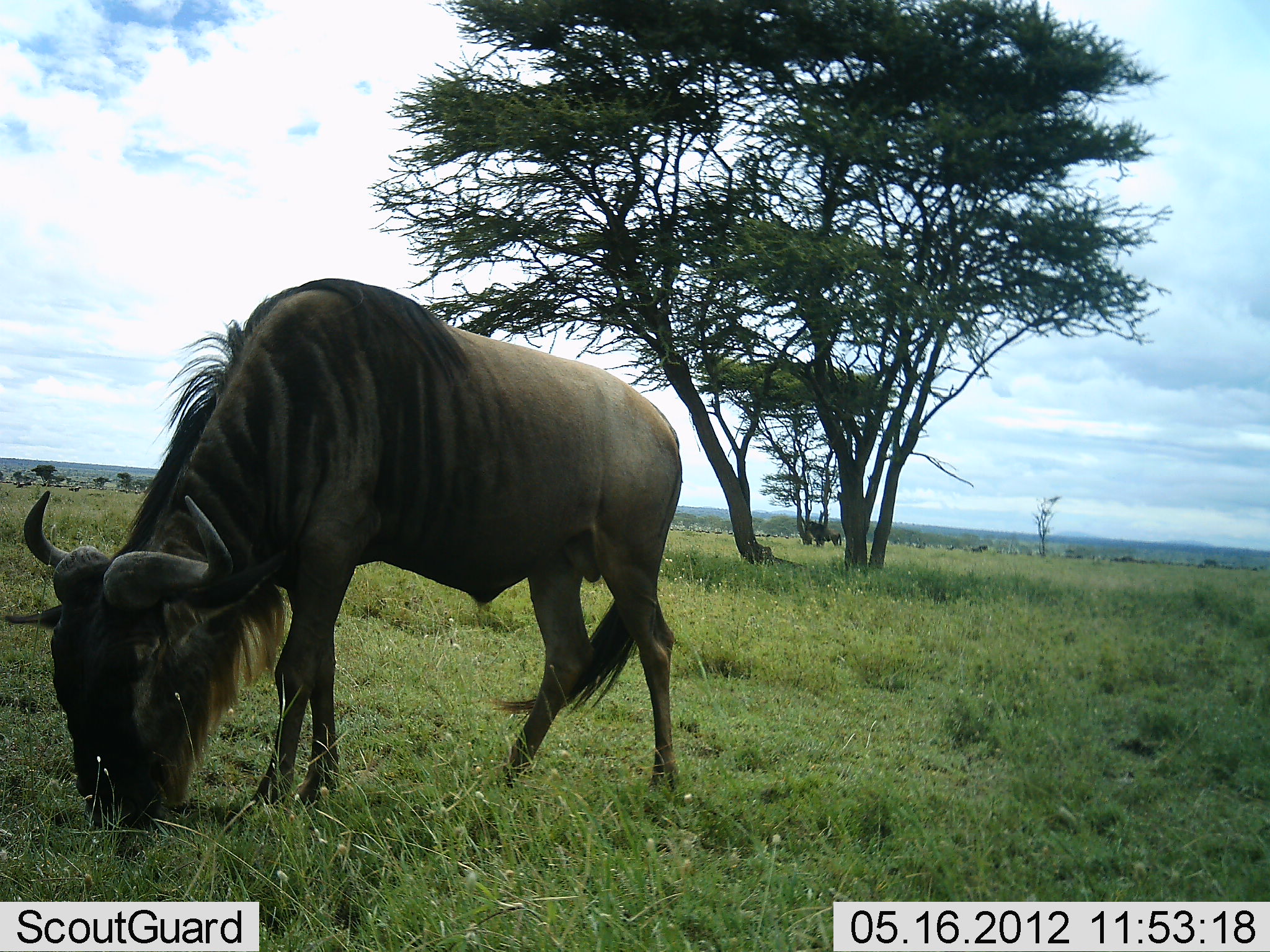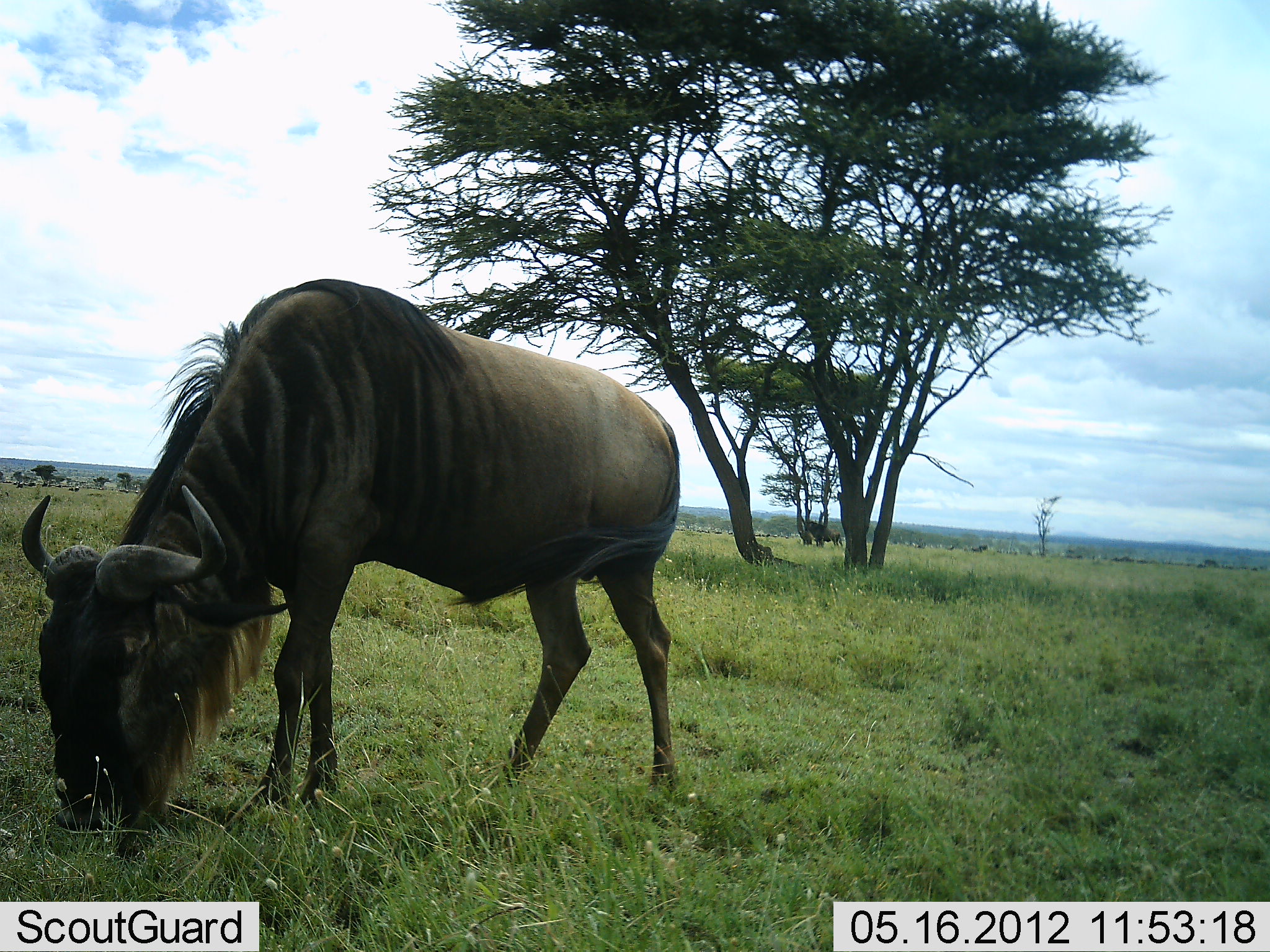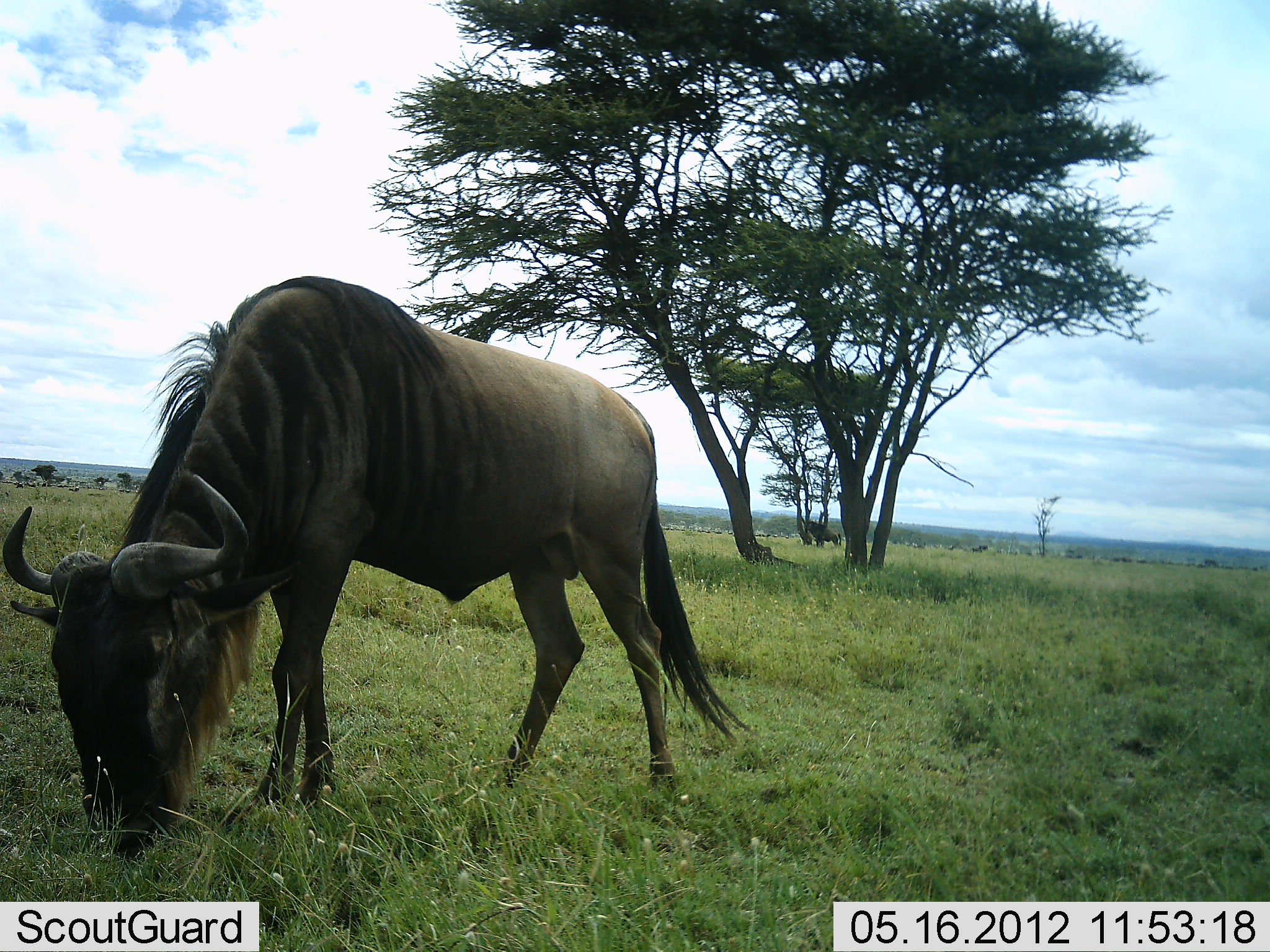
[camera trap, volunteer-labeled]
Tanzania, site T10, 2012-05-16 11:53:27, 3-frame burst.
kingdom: Animalia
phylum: Chordata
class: Mammalia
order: Artiodactyla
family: Bovidae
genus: Connochaetes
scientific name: Connochaetes taurinus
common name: blue wildebeest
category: wildebeest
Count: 1.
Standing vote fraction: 20%.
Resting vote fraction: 0%.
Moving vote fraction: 0%.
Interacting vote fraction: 0%.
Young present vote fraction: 0%.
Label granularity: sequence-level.